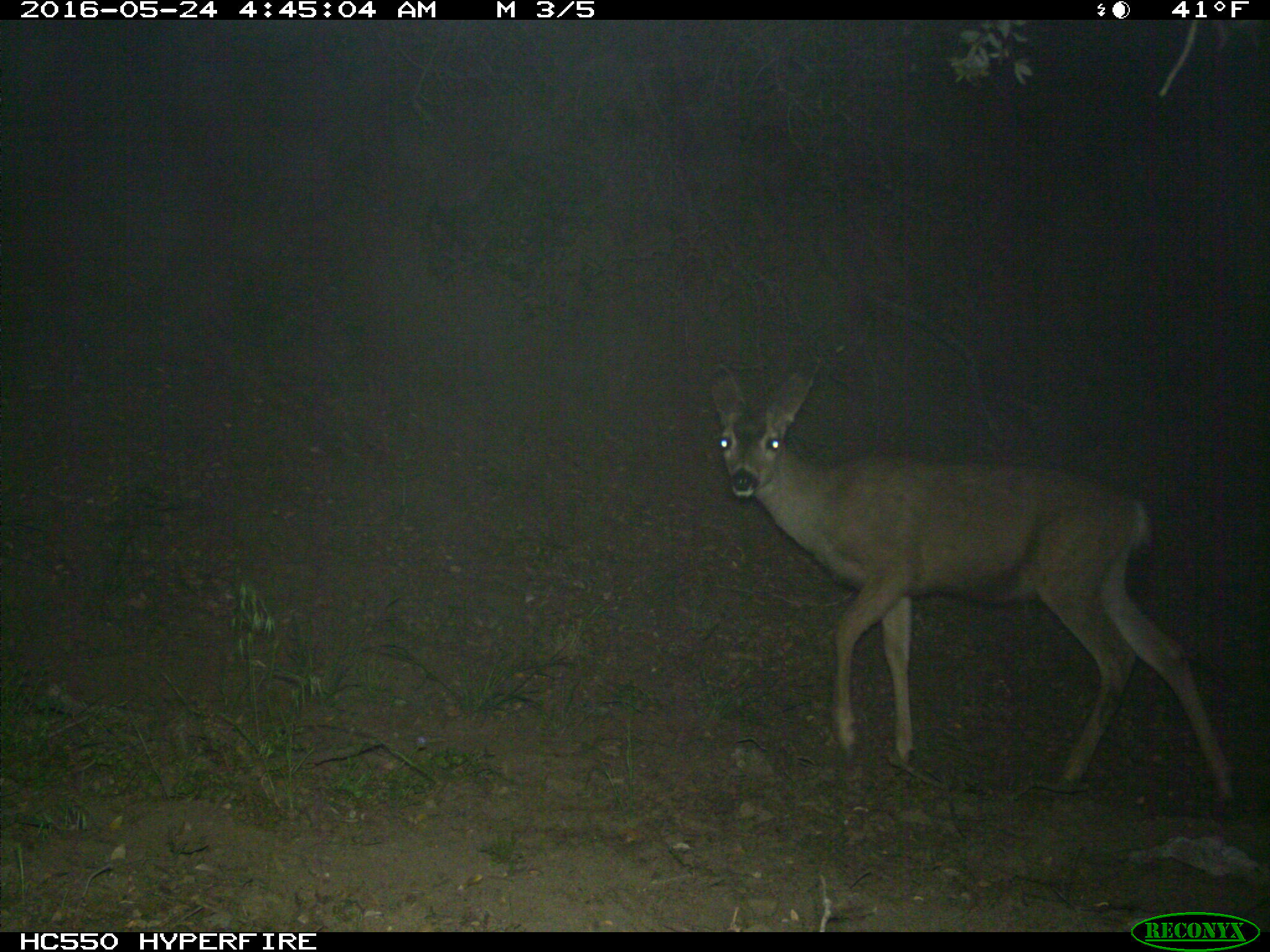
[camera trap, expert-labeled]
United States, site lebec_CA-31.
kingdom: Animalia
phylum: Chordata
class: Mammalia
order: Artiodactyla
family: Cervidae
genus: Odocoileus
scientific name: Odocoileus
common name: deer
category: unidentified deer